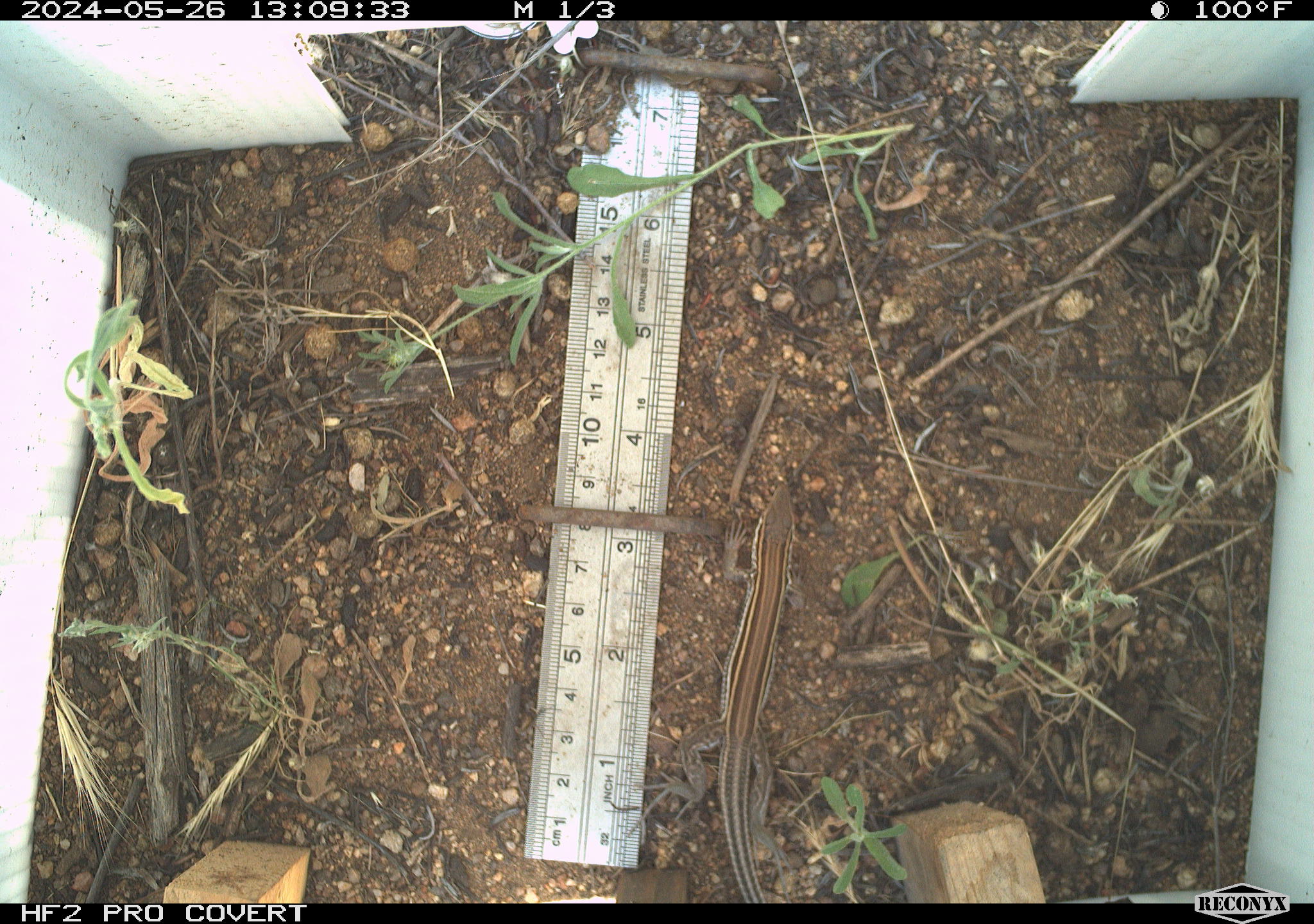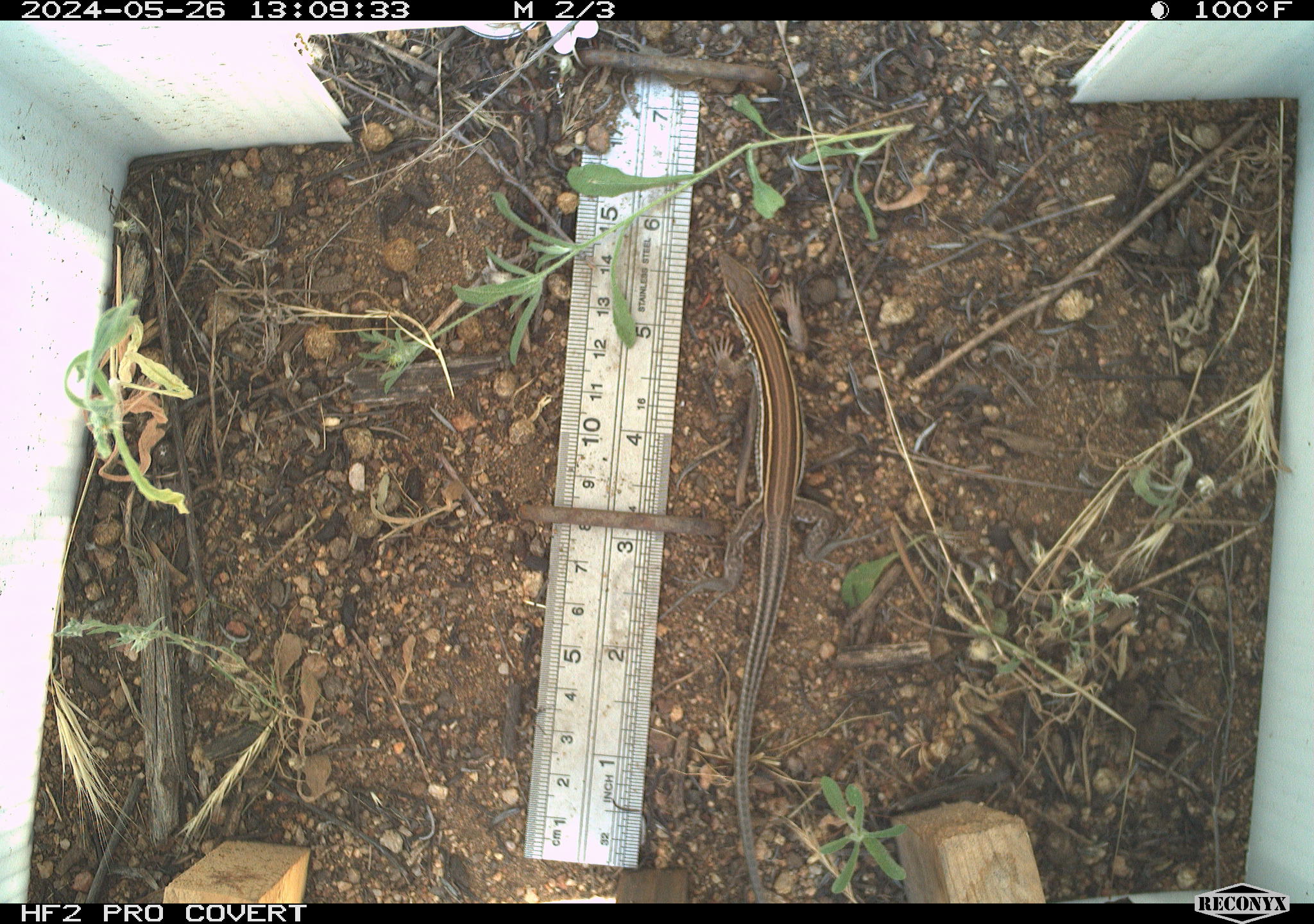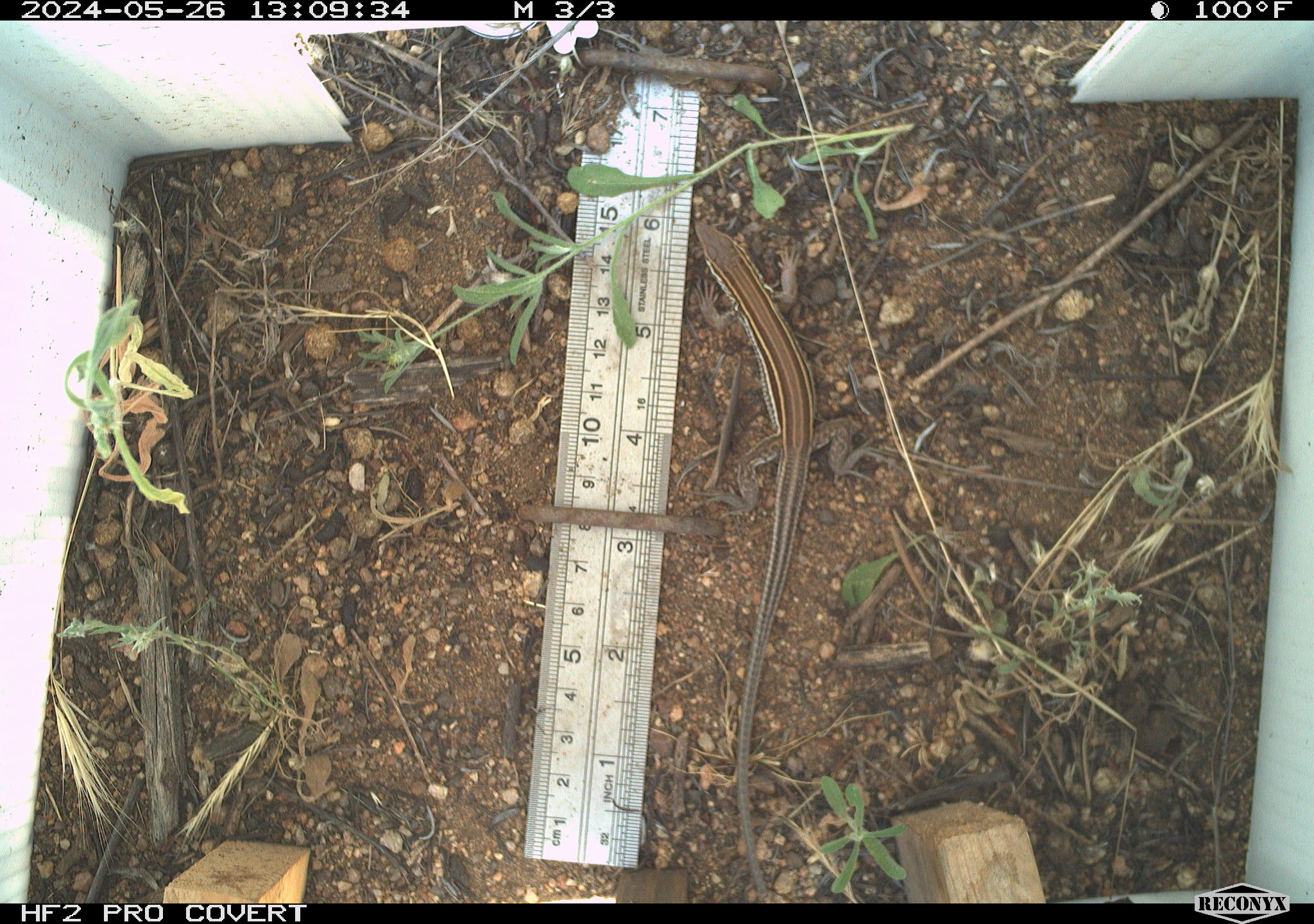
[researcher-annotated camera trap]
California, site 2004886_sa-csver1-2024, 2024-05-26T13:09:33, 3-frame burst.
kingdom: Animalia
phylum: Chordata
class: Reptilia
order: Squamata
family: Scincidae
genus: Plestiodon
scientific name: Plestiodon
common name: blue-tailed skinks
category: plestiodon species